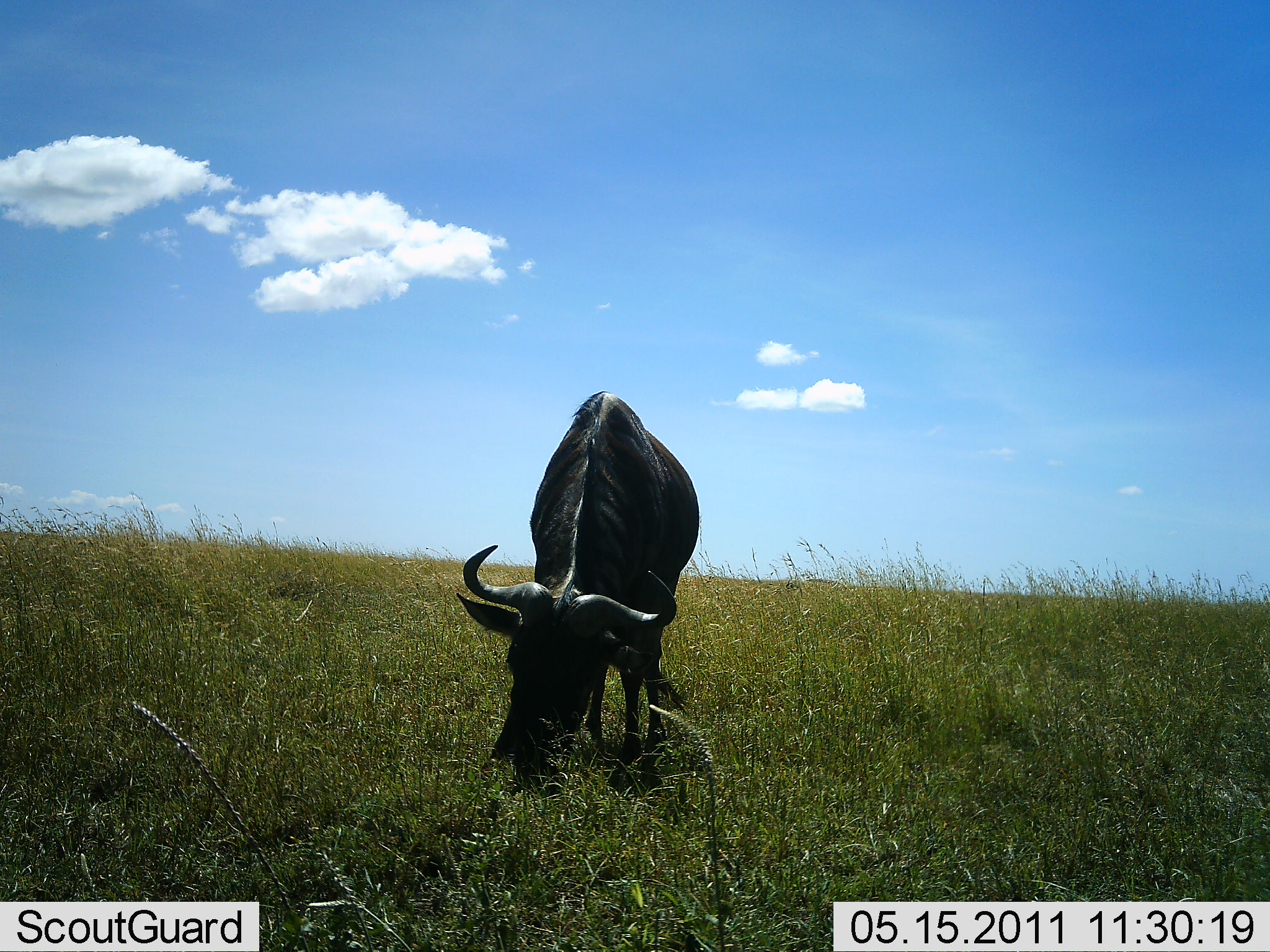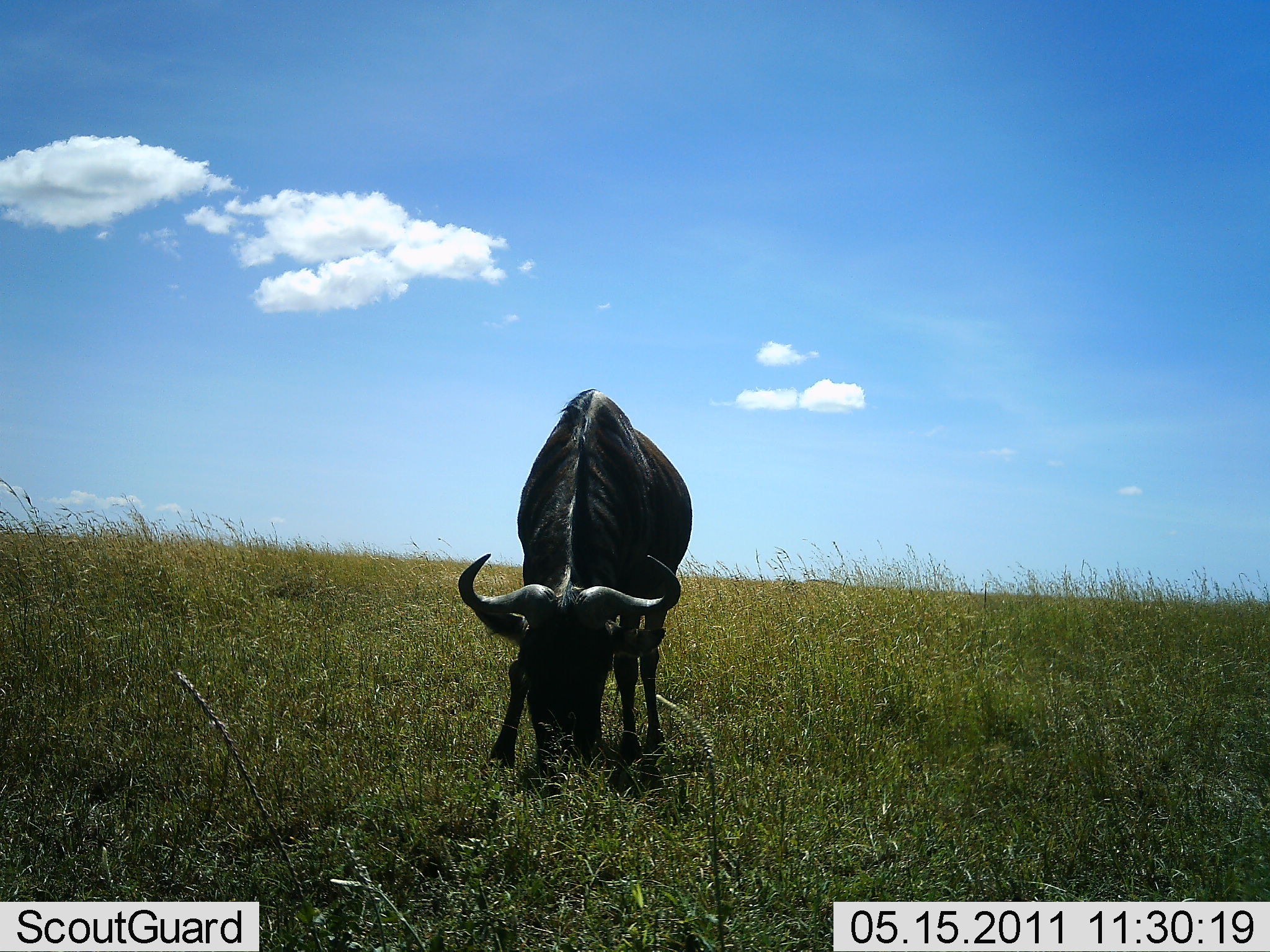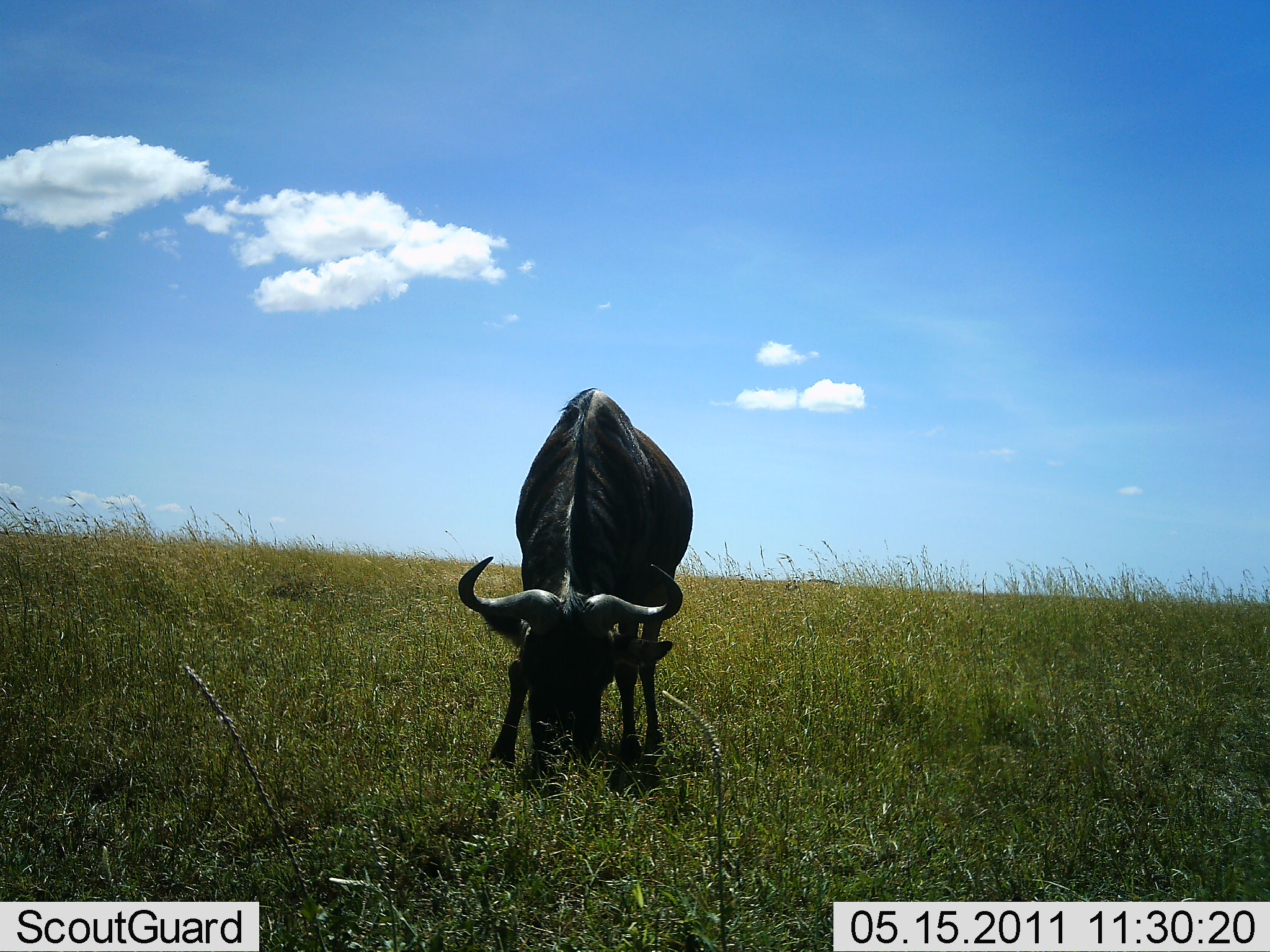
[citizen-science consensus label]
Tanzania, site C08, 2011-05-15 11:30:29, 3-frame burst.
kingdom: Animalia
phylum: Chordata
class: Mammalia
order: Artiodactyla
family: Bovidae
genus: Connochaetes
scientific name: Connochaetes taurinus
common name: blue wildebeest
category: wildebeest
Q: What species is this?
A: Wildebeest (blue wildebeest) (Connochaetes taurinus).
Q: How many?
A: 1.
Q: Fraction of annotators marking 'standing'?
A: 27%.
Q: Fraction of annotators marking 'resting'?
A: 0%.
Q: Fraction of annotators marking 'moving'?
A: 0%.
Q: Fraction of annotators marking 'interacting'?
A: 0%.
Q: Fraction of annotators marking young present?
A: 0%.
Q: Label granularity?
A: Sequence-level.